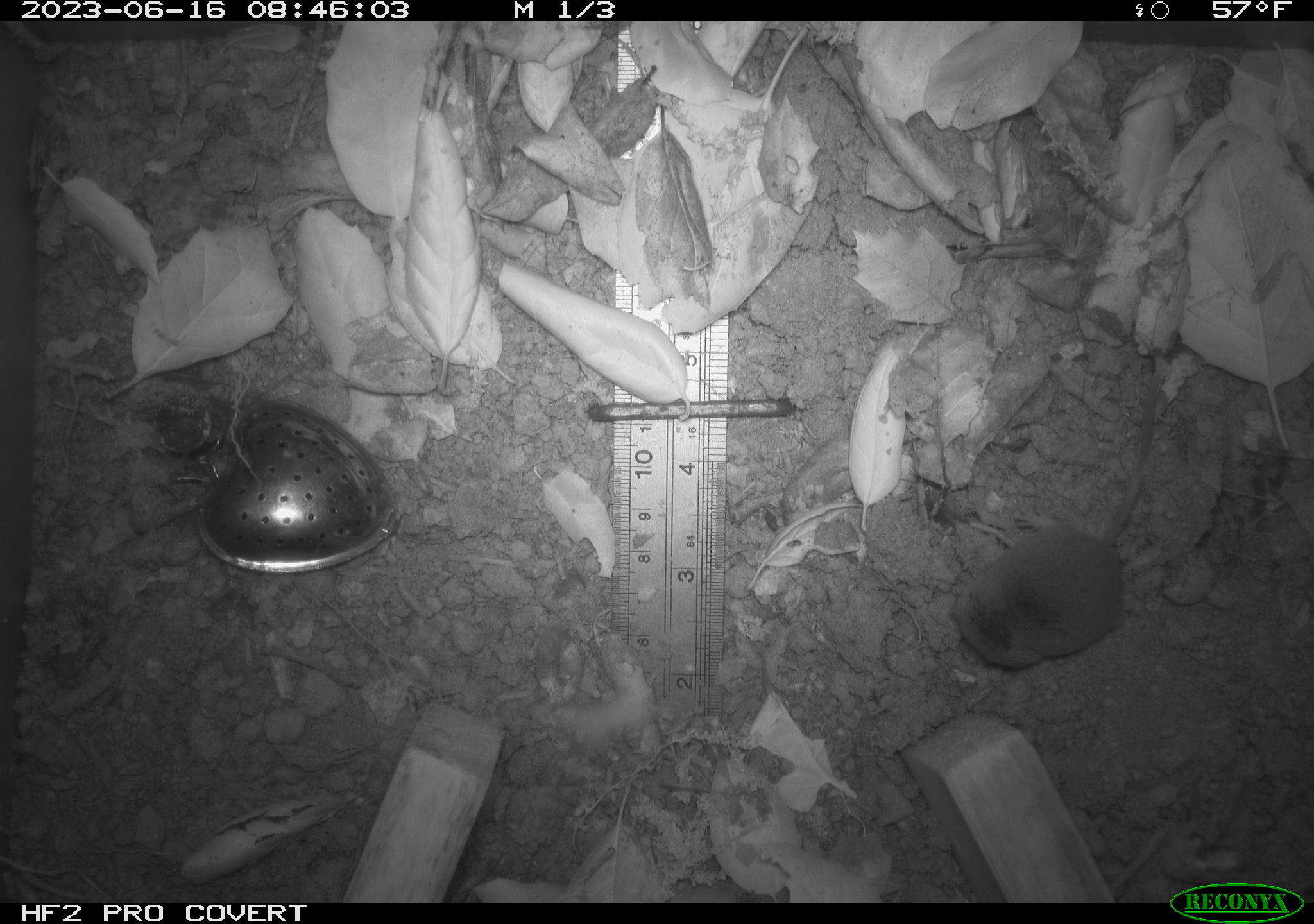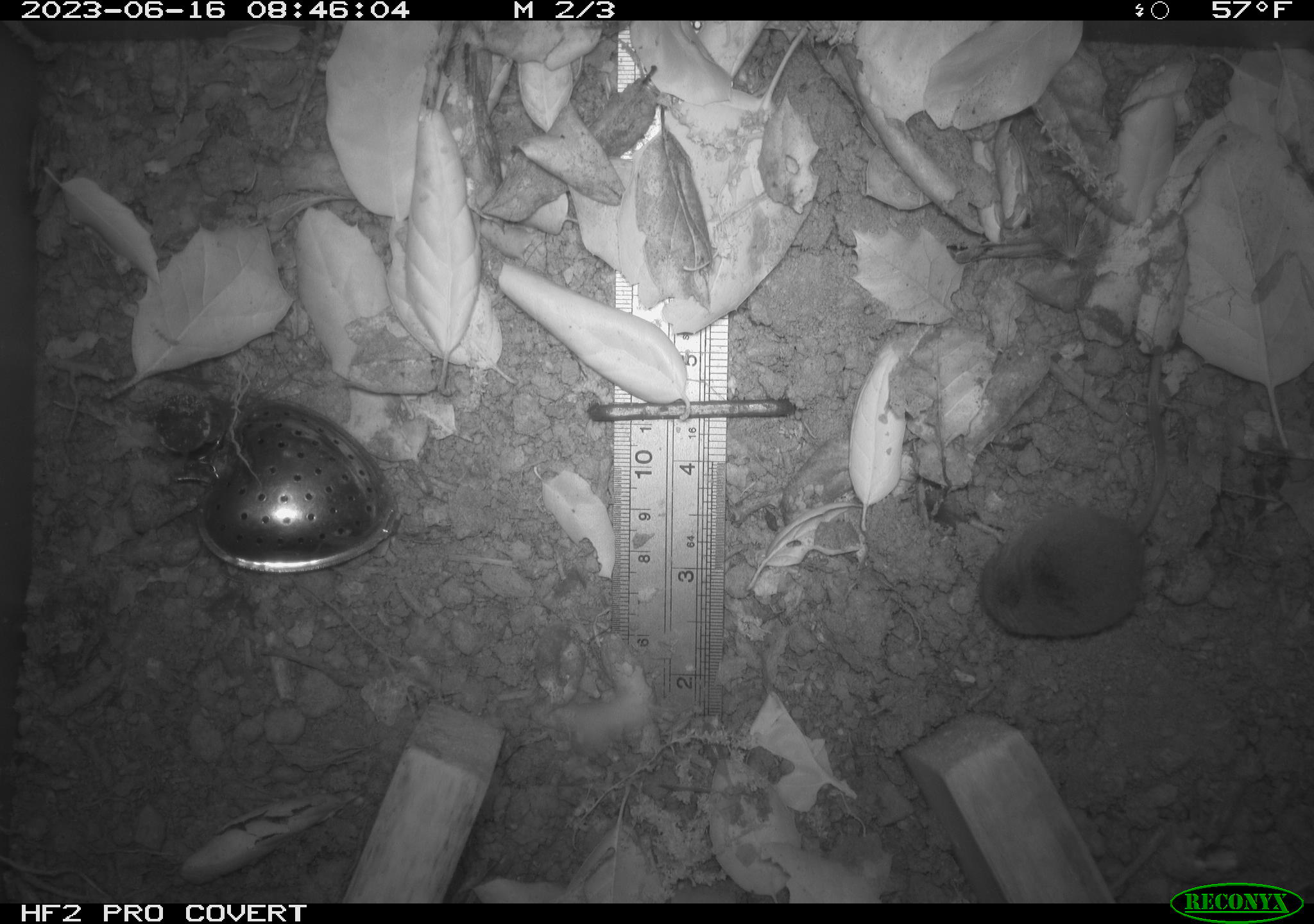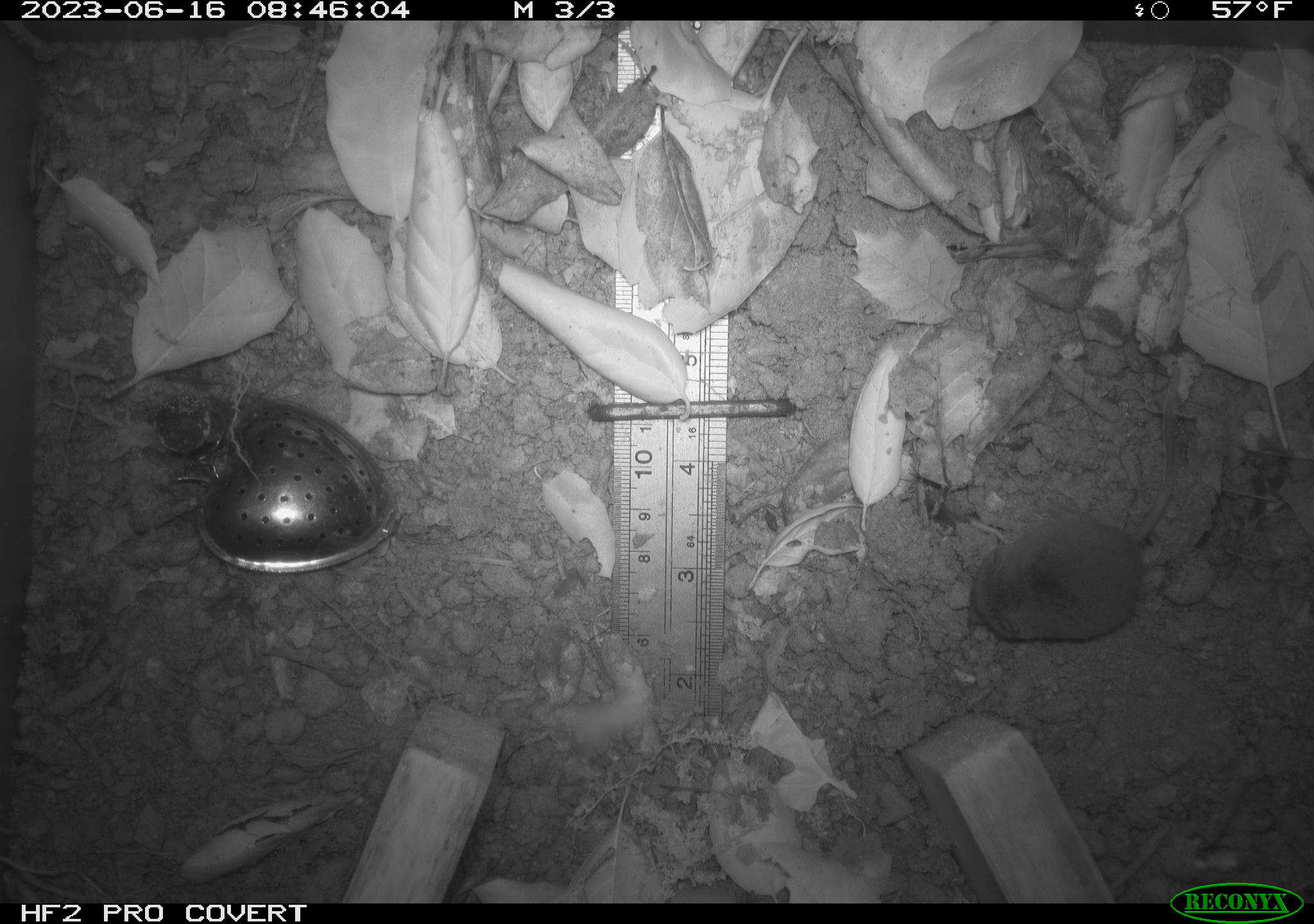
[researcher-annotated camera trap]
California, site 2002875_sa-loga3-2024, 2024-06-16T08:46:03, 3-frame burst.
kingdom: Animalia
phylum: Chordata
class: Mammalia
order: Eulipotyphla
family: Soricidae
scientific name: Soricidae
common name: shrews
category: soricidae family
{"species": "soricidae family (shrews) (Soricidae)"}